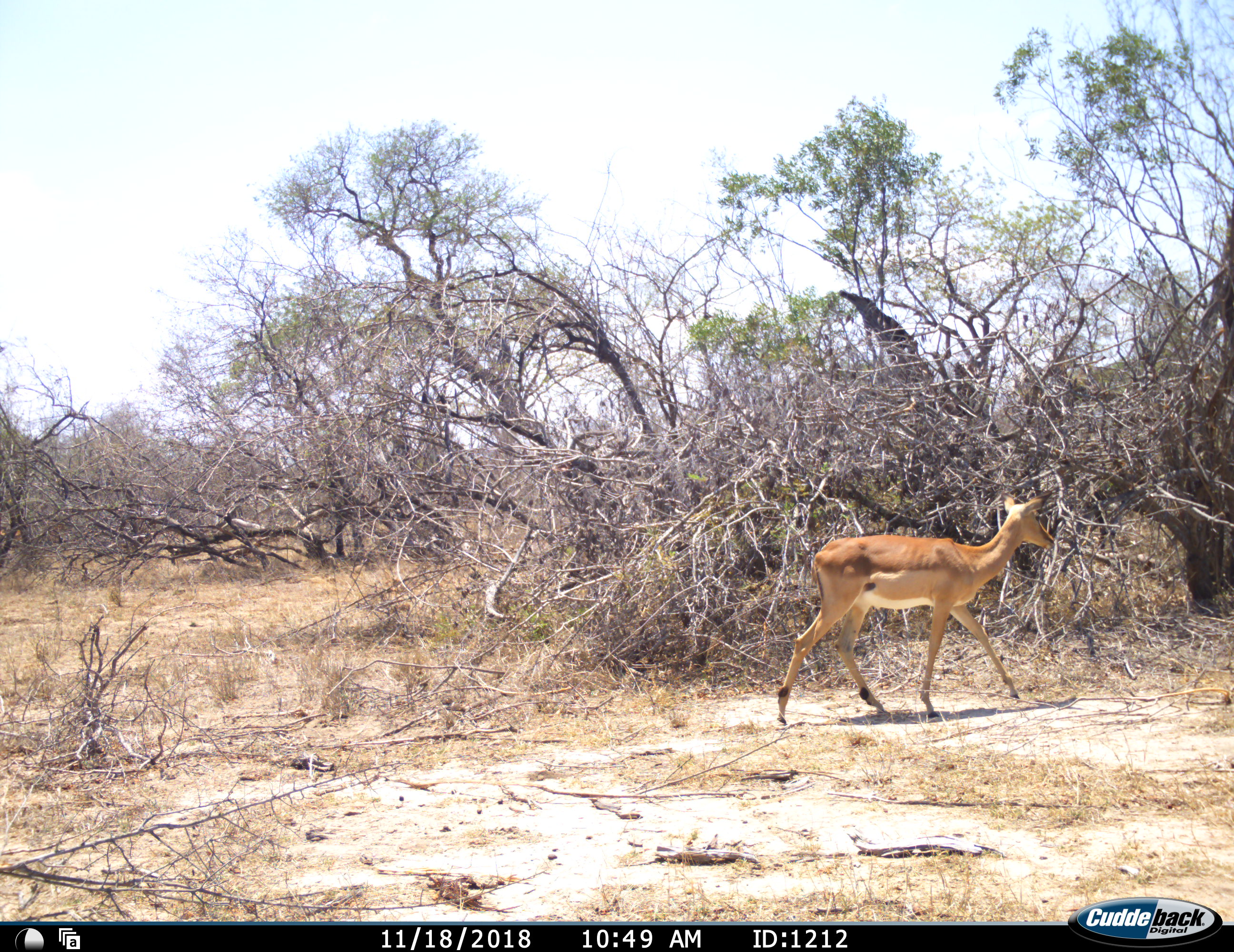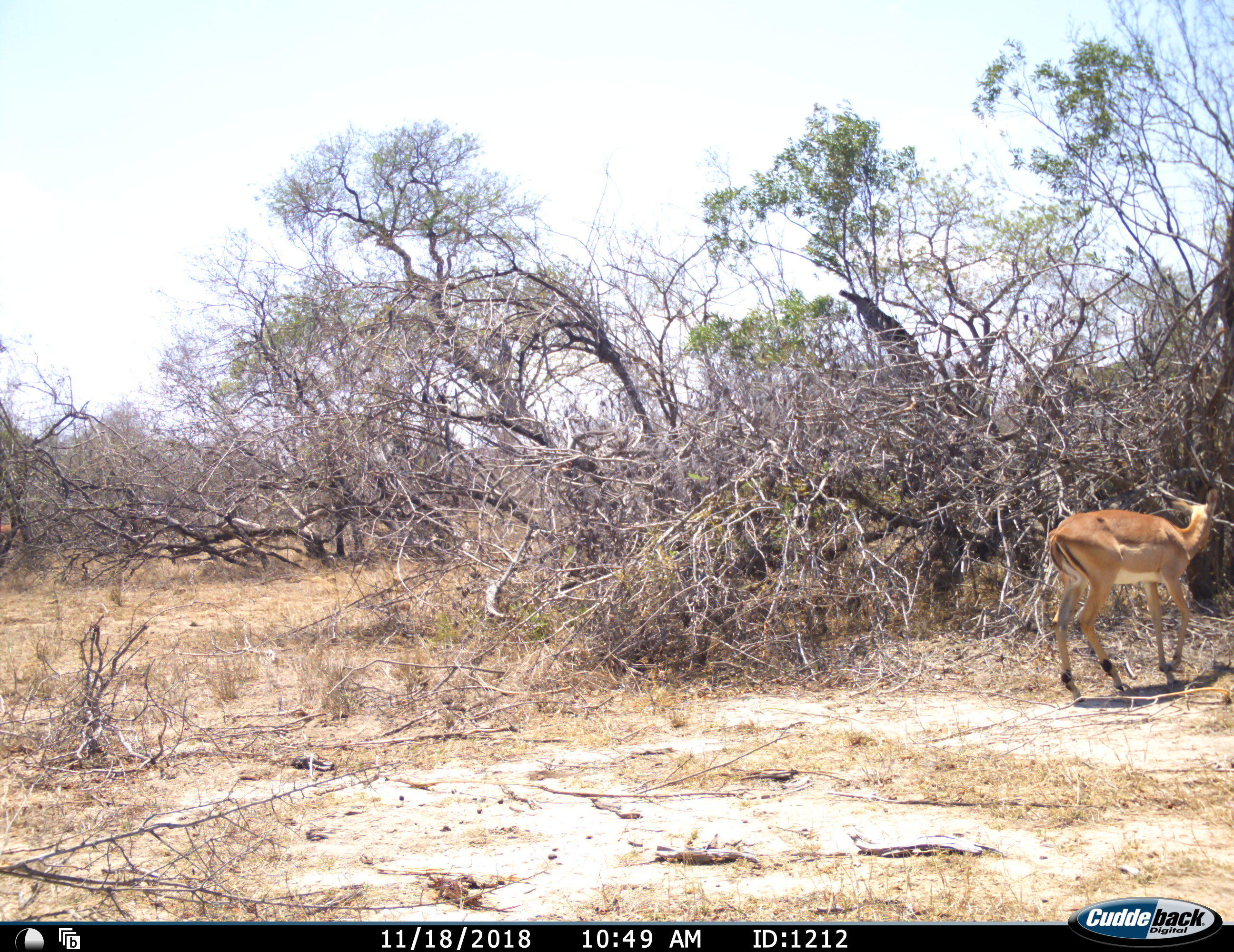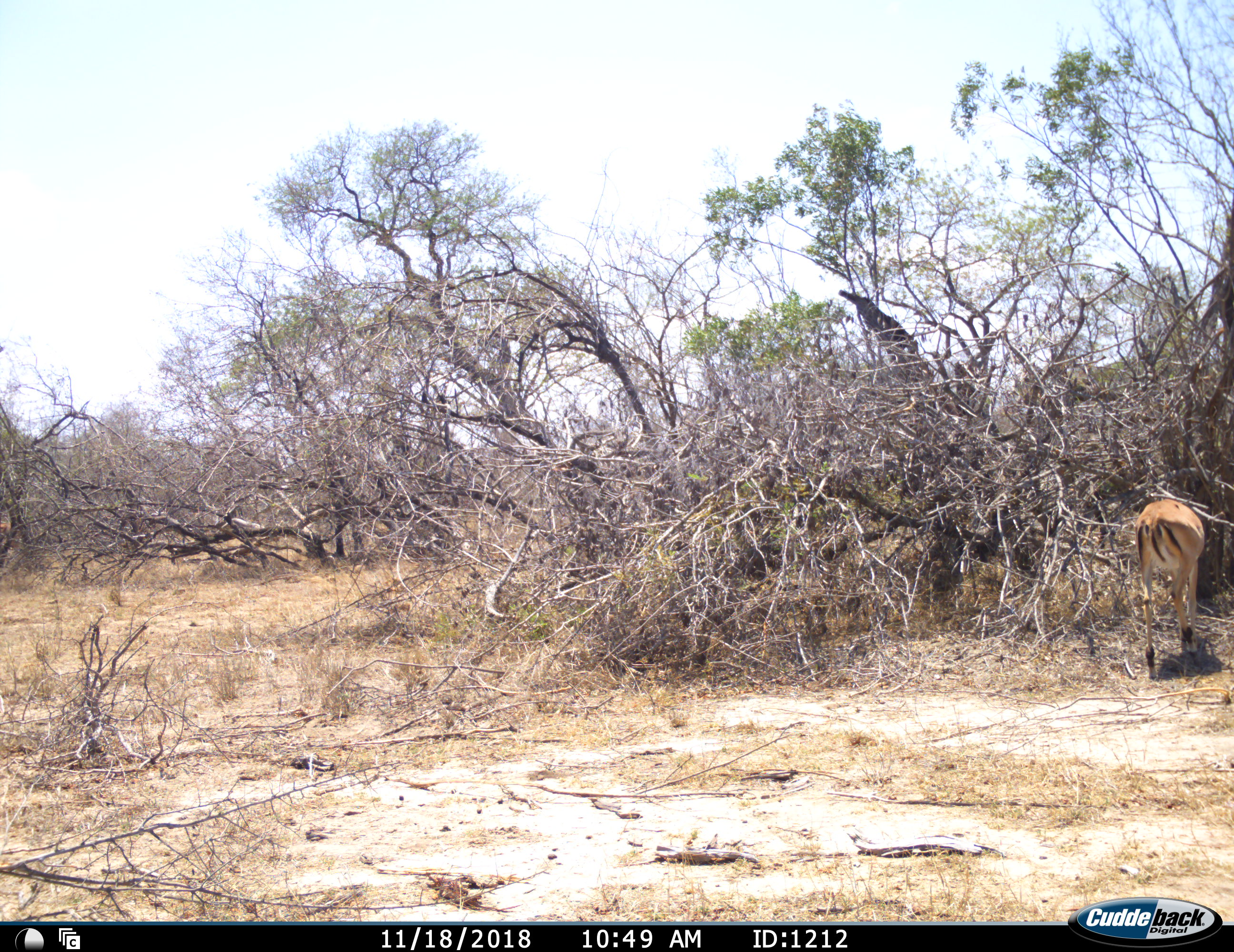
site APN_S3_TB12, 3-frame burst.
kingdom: Animalia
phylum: Chordata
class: Mammalia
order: Artiodactyla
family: Bovidae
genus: Aepyceros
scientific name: Aepyceros melampus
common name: impala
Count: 1.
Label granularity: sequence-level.